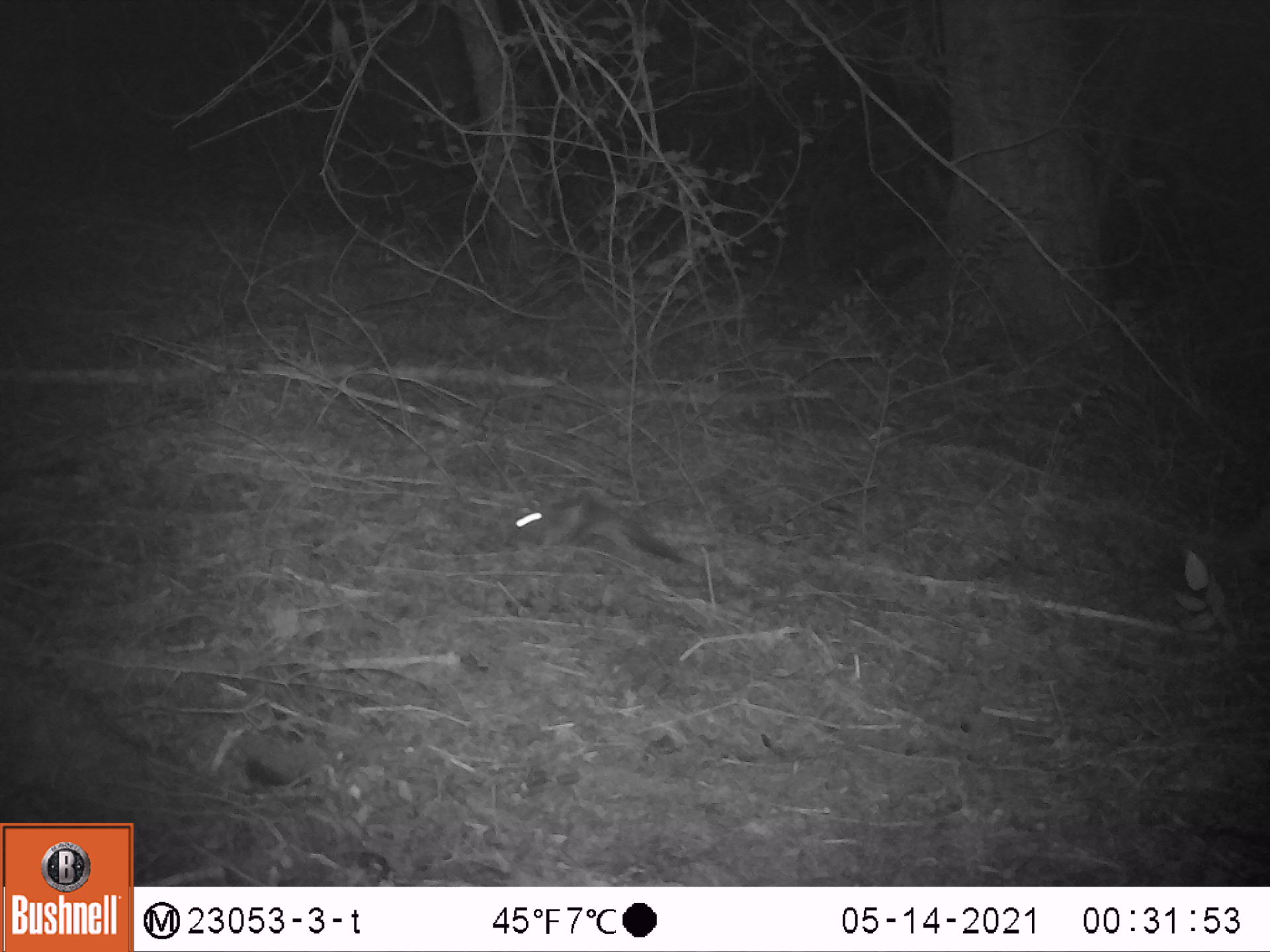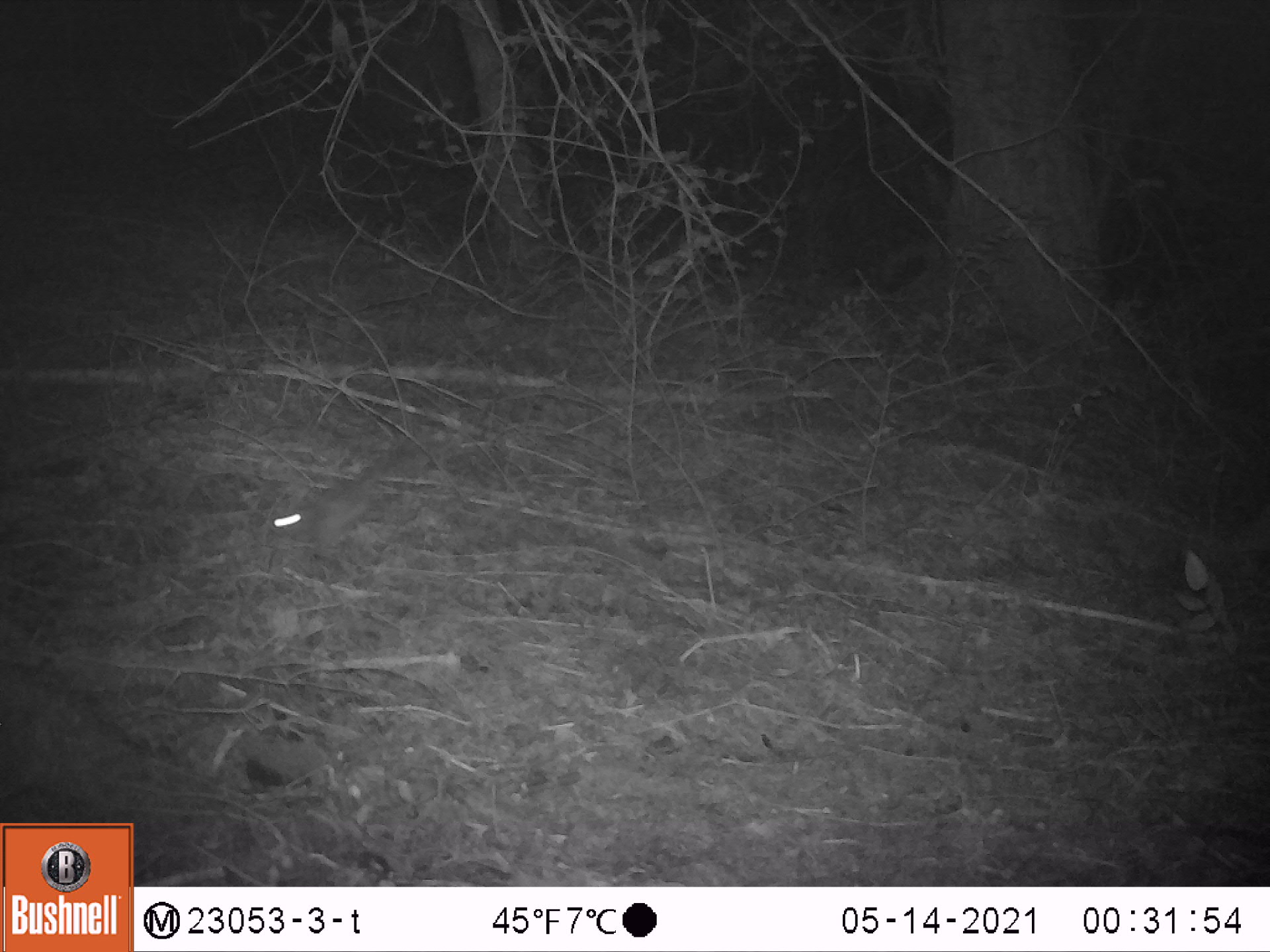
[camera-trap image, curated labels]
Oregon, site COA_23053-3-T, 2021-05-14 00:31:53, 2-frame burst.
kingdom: Animalia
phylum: Chordata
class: Mammalia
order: Rodentia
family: Sciuridae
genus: Glaucomys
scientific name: Glaucomys oregonensis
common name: humboldt's flying squirrel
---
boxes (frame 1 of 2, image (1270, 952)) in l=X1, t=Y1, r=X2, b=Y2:
humboldt's flying squirrel: l=512, t=485, r=680, b=564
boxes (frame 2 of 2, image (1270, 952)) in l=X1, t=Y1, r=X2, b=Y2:
humboldt's flying squirrel: l=269, t=443, r=440, b=564